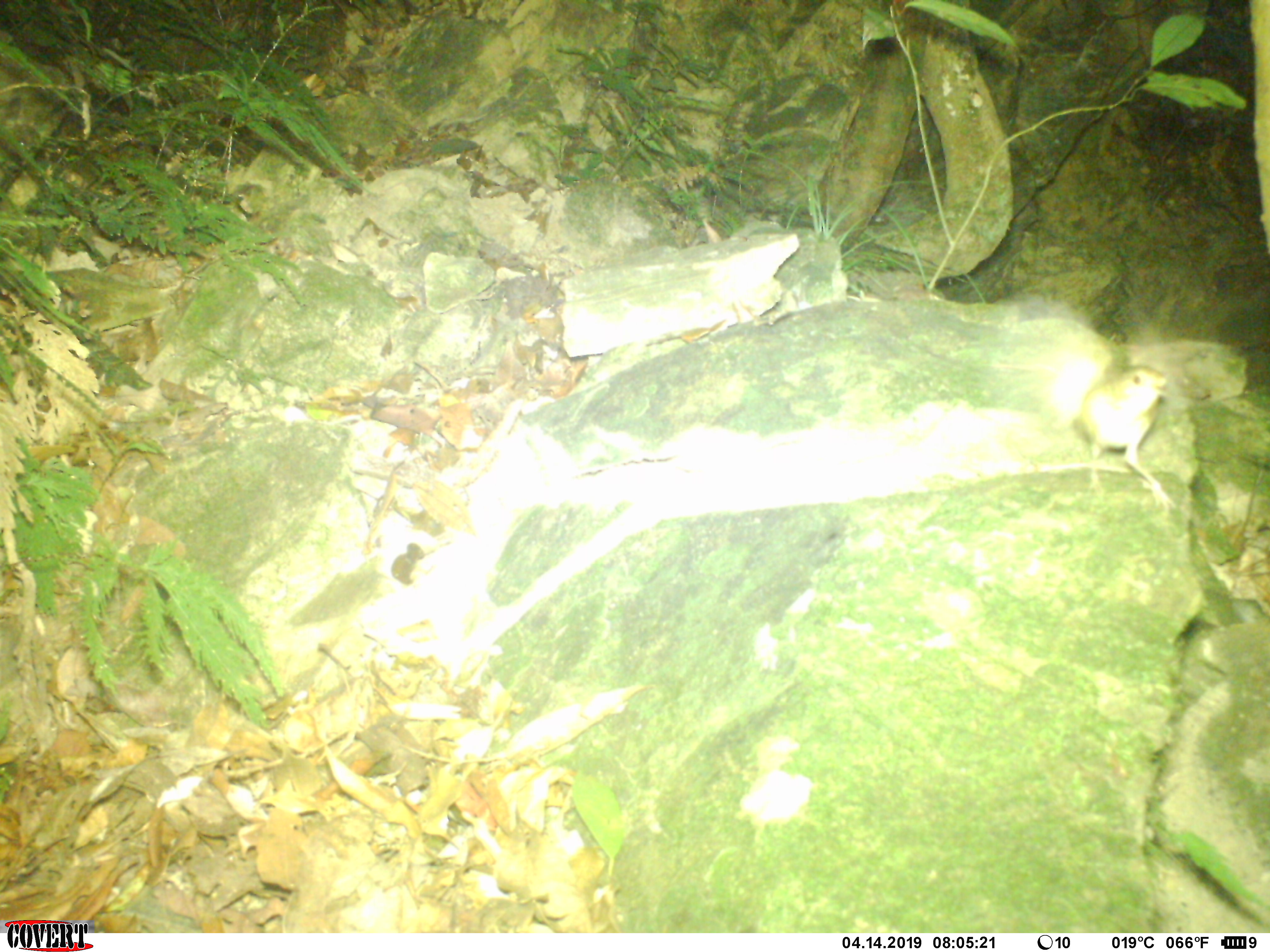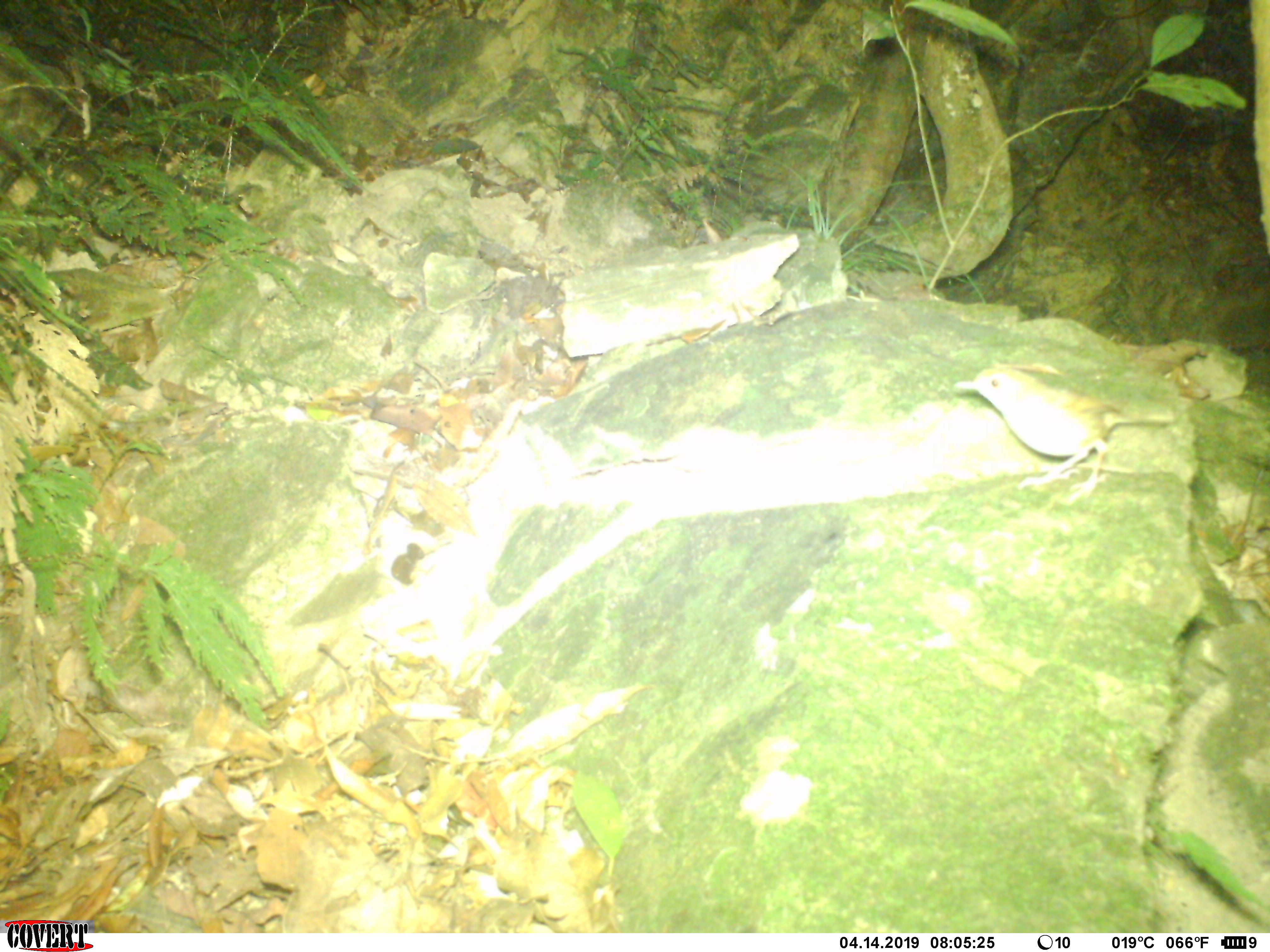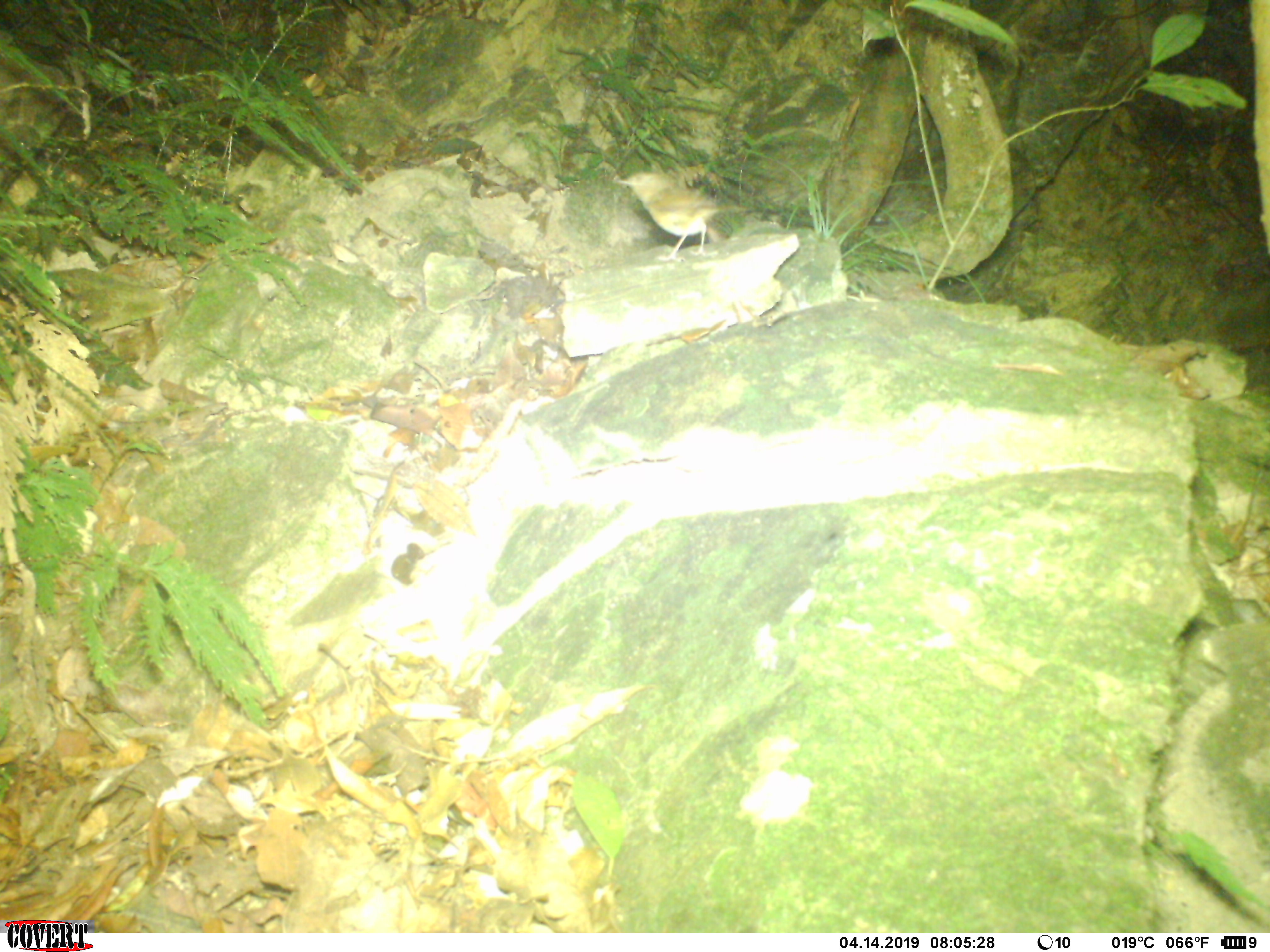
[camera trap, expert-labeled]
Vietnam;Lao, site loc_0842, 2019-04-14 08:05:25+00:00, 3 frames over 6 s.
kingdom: Animalia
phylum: Chordata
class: Aves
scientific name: Aves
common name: bird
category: unidentified bird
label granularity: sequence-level